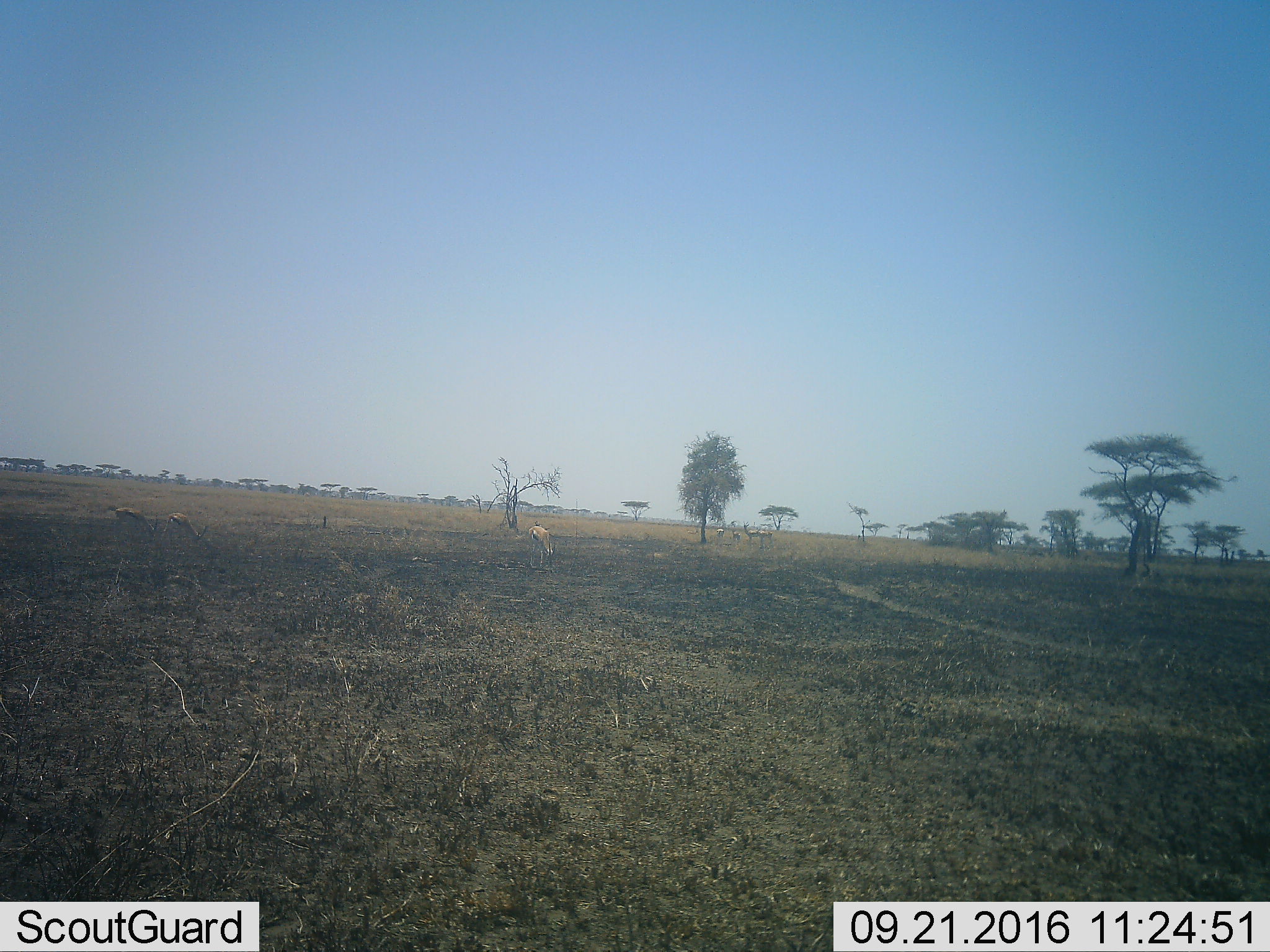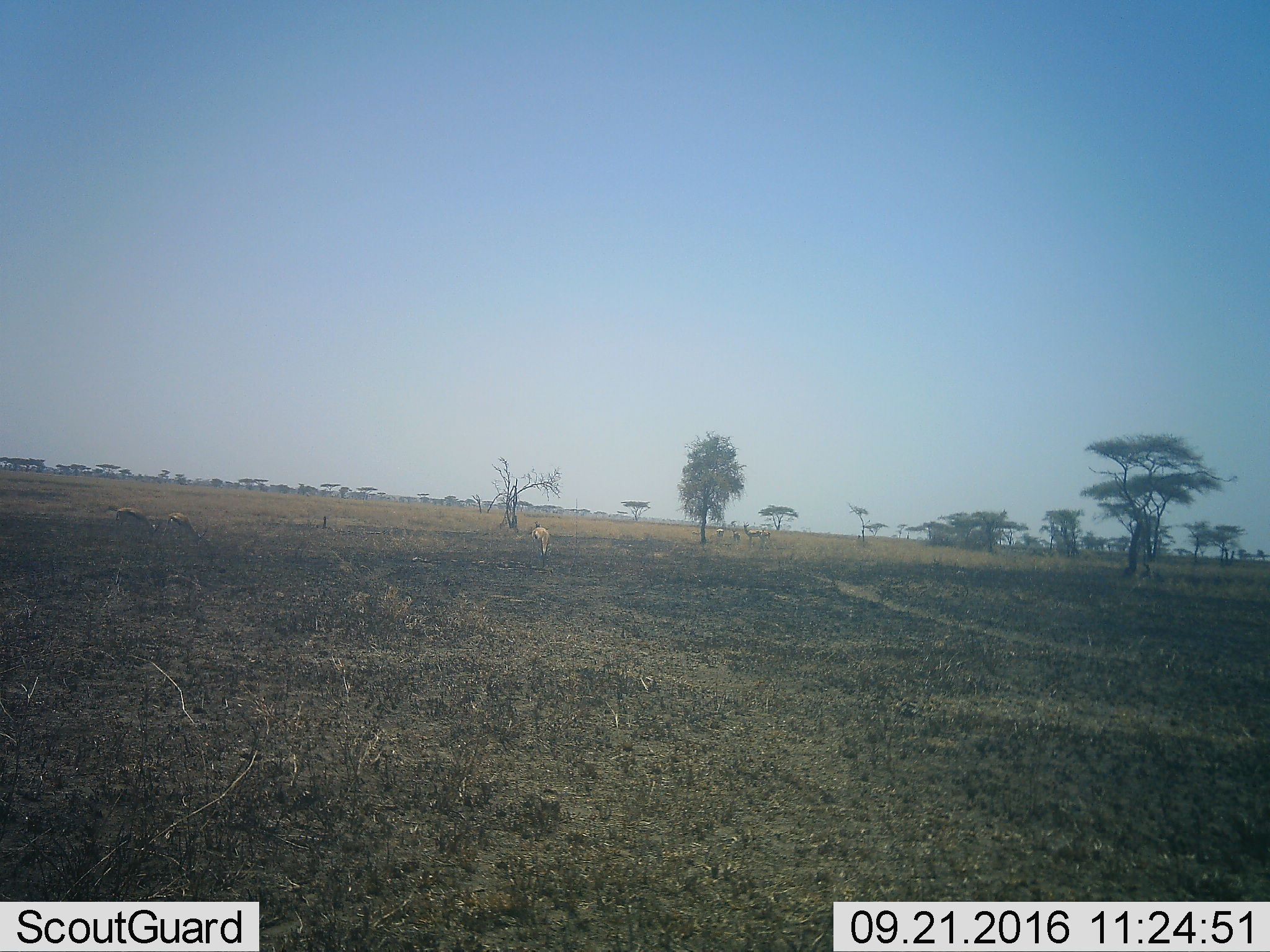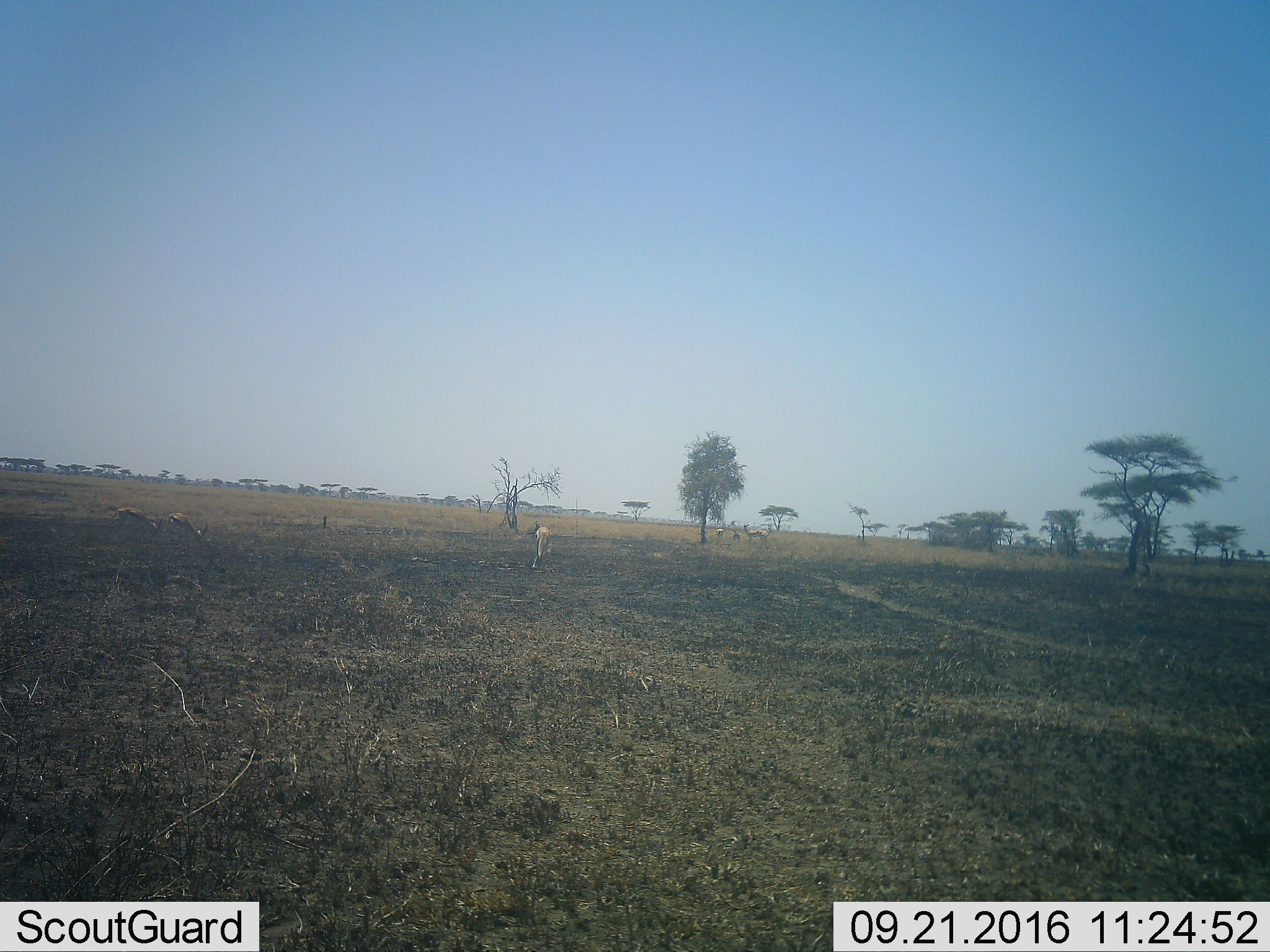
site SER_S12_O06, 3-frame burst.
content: unidentified animal